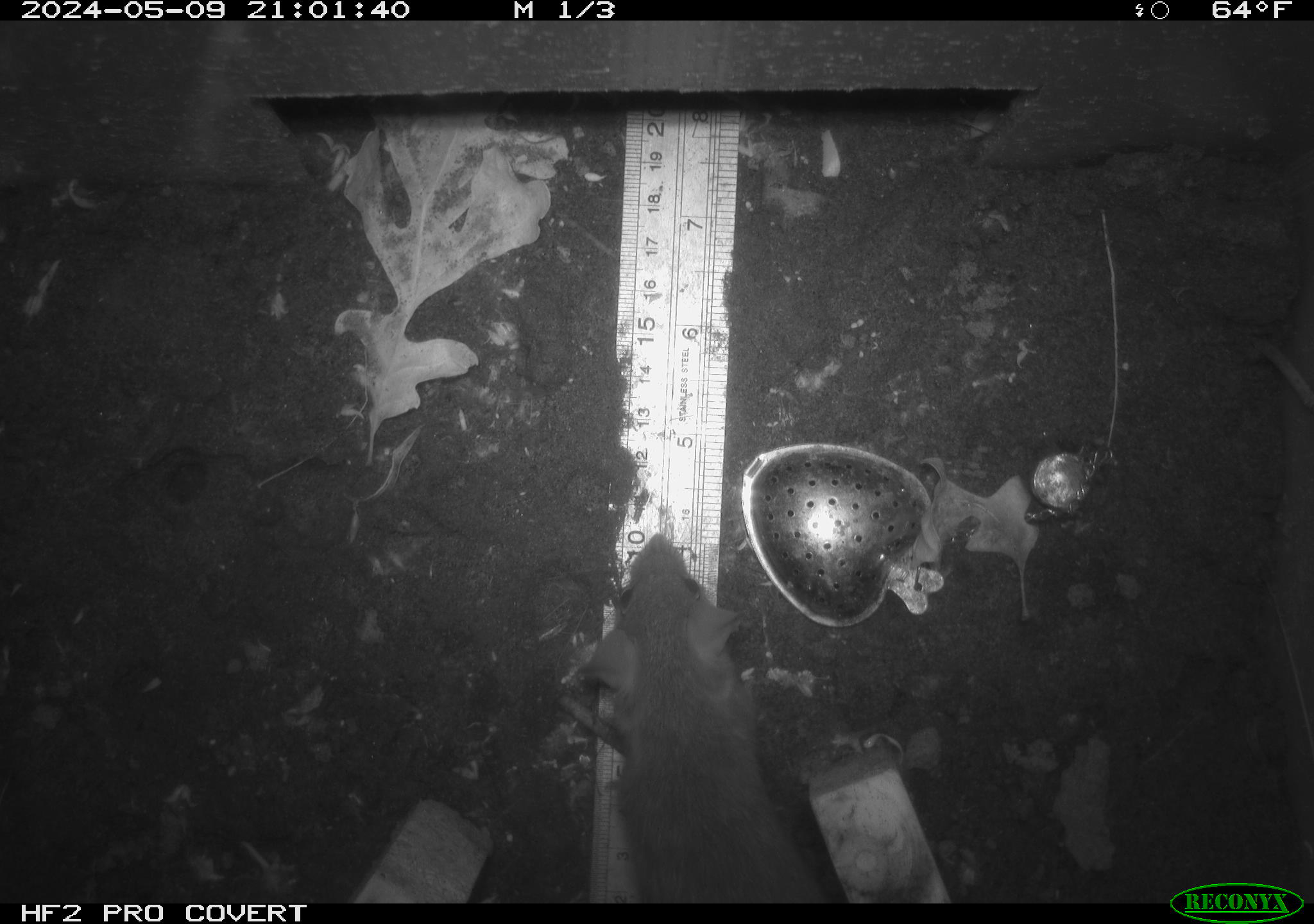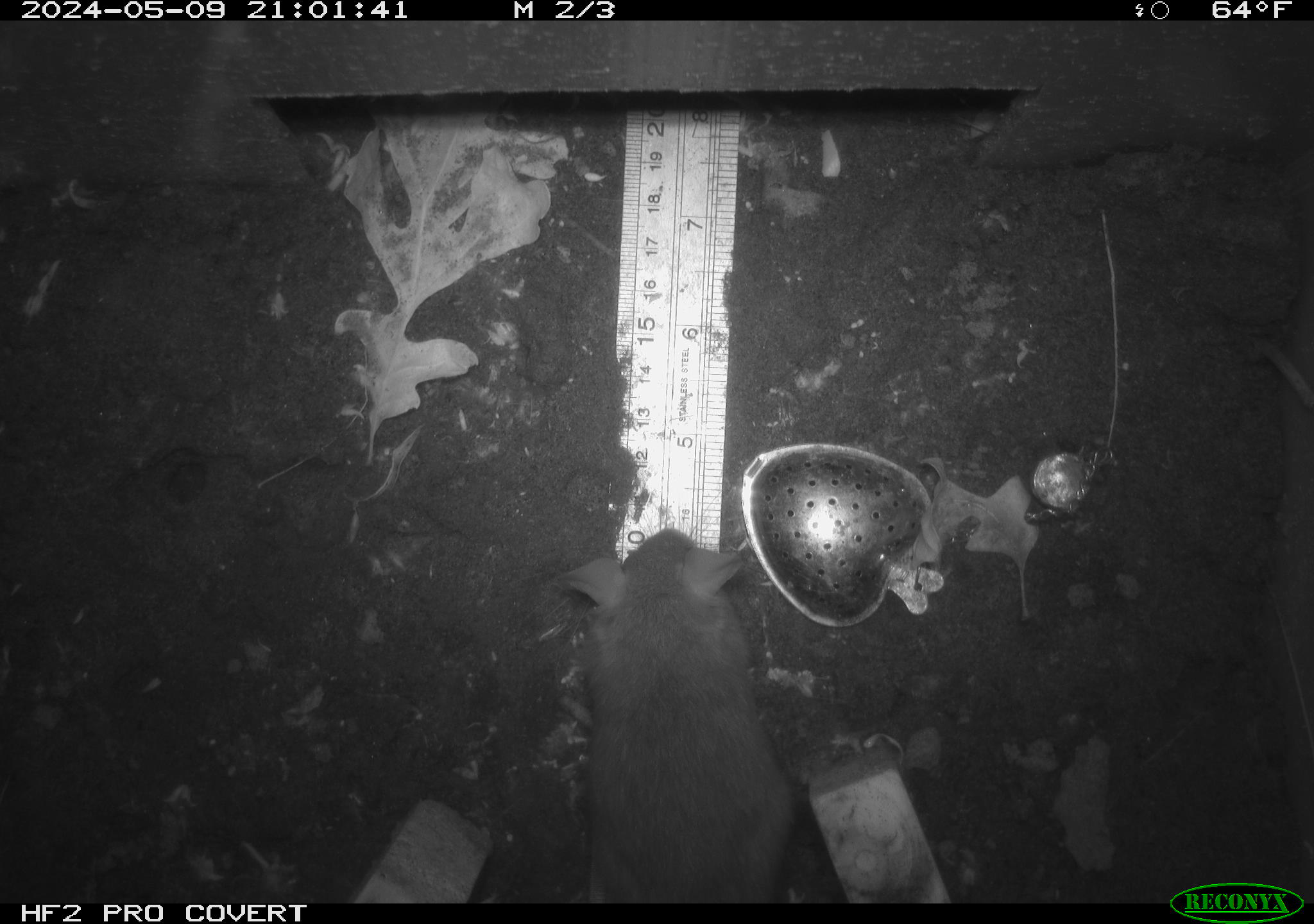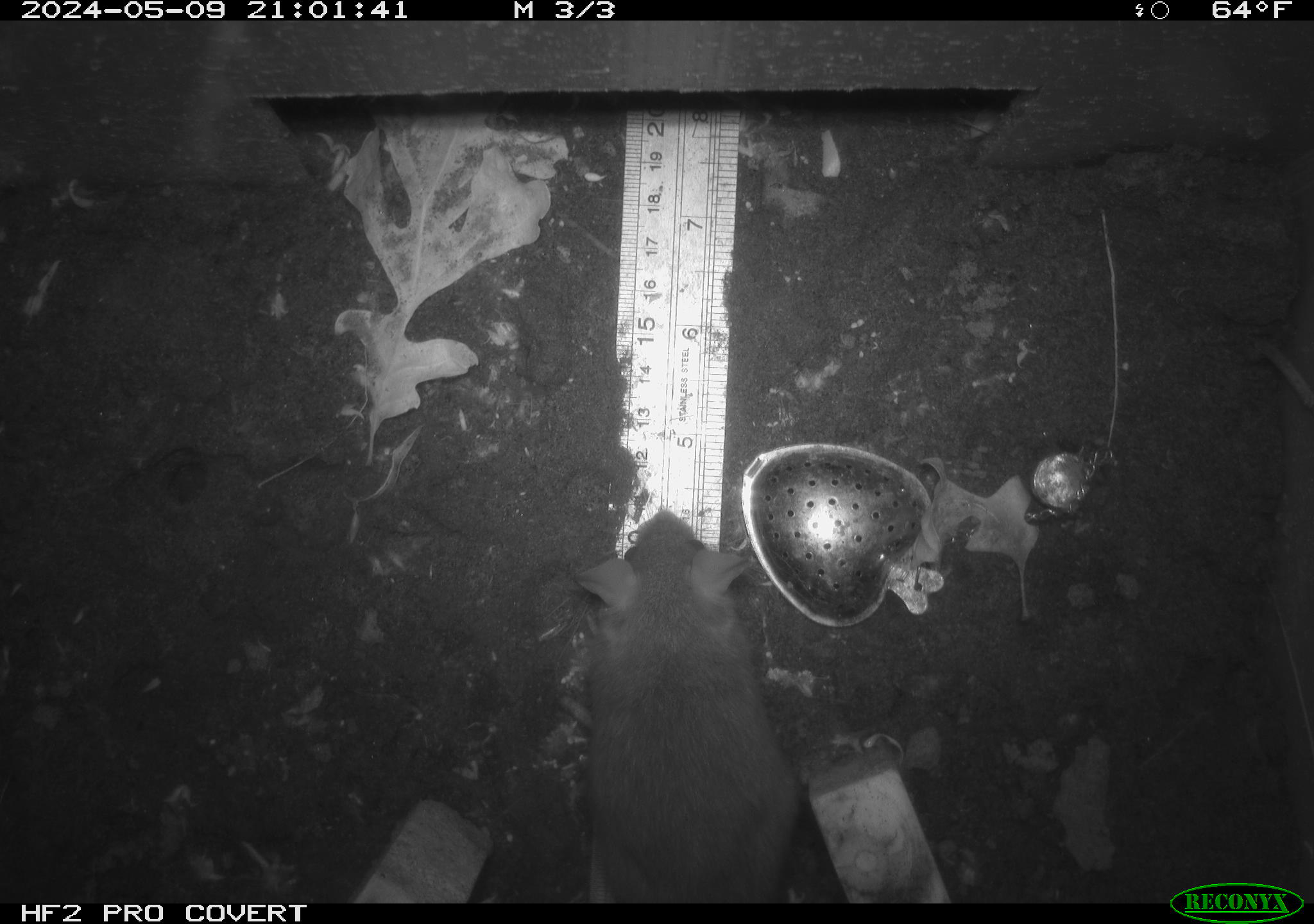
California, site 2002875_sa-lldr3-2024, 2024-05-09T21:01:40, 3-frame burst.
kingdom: Animalia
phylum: Chordata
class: Mammalia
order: Rodentia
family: Muridae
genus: Rattus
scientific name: Rattus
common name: rat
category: rattus species